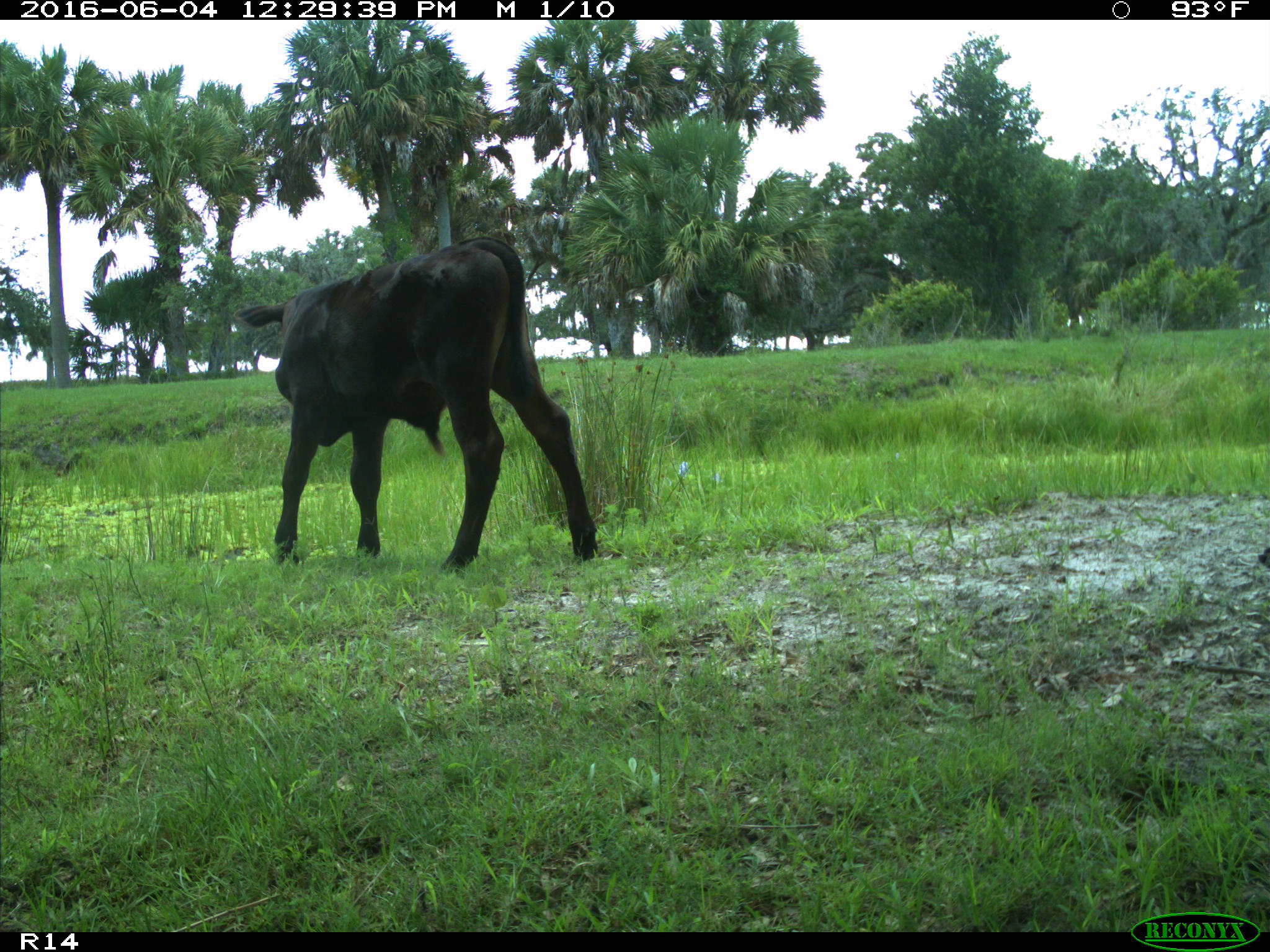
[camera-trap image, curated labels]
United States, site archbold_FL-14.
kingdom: Animalia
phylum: Chordata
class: Mammalia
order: Artiodactyla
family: Bovidae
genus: Bos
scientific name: Bos taurus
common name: domestic cow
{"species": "Bos taurus (domestic cow)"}